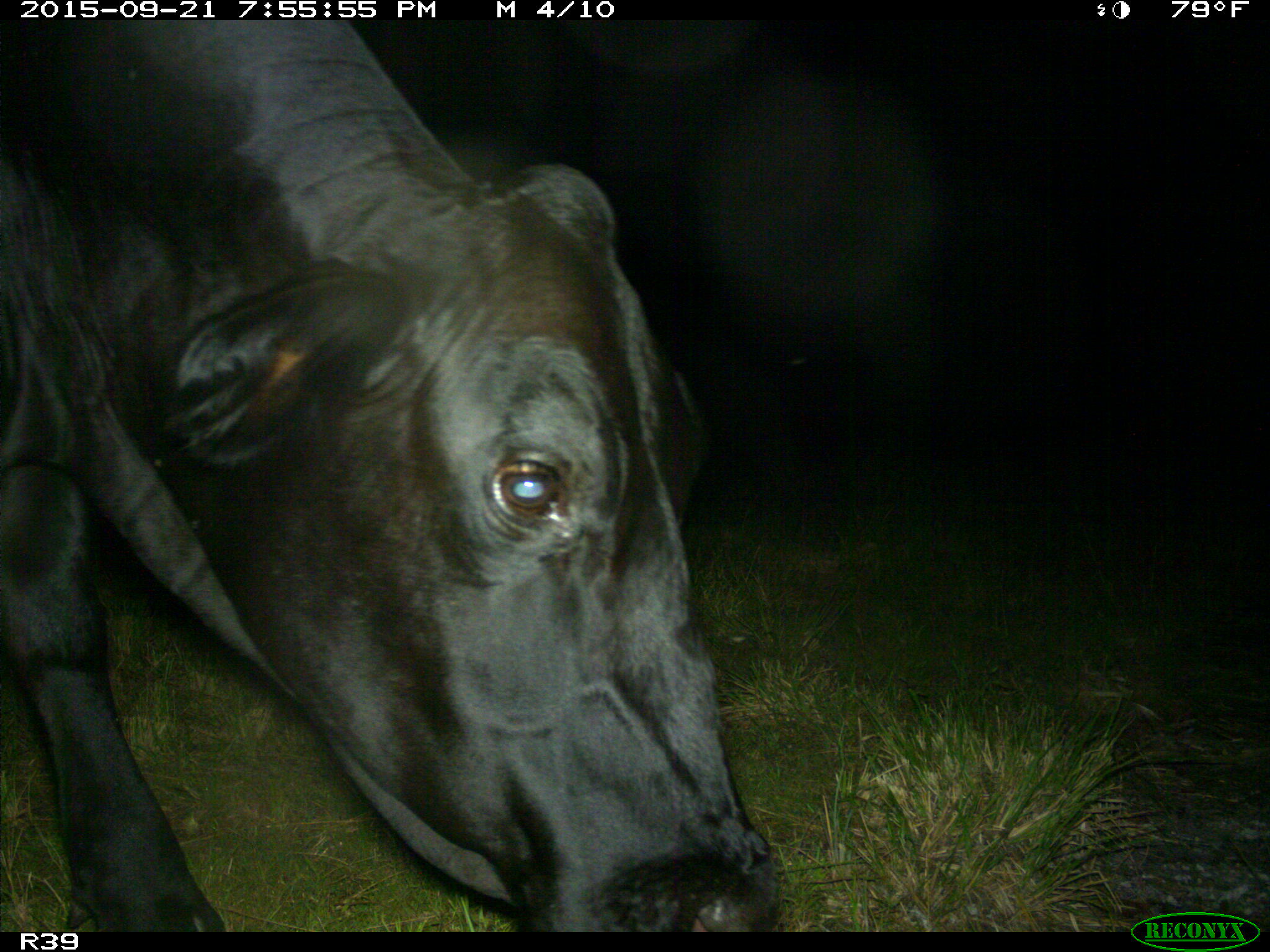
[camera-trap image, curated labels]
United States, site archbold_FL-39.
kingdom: Animalia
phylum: Chordata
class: Mammalia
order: Artiodactyla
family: Bovidae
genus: Bos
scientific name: Bos taurus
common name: domestic cow